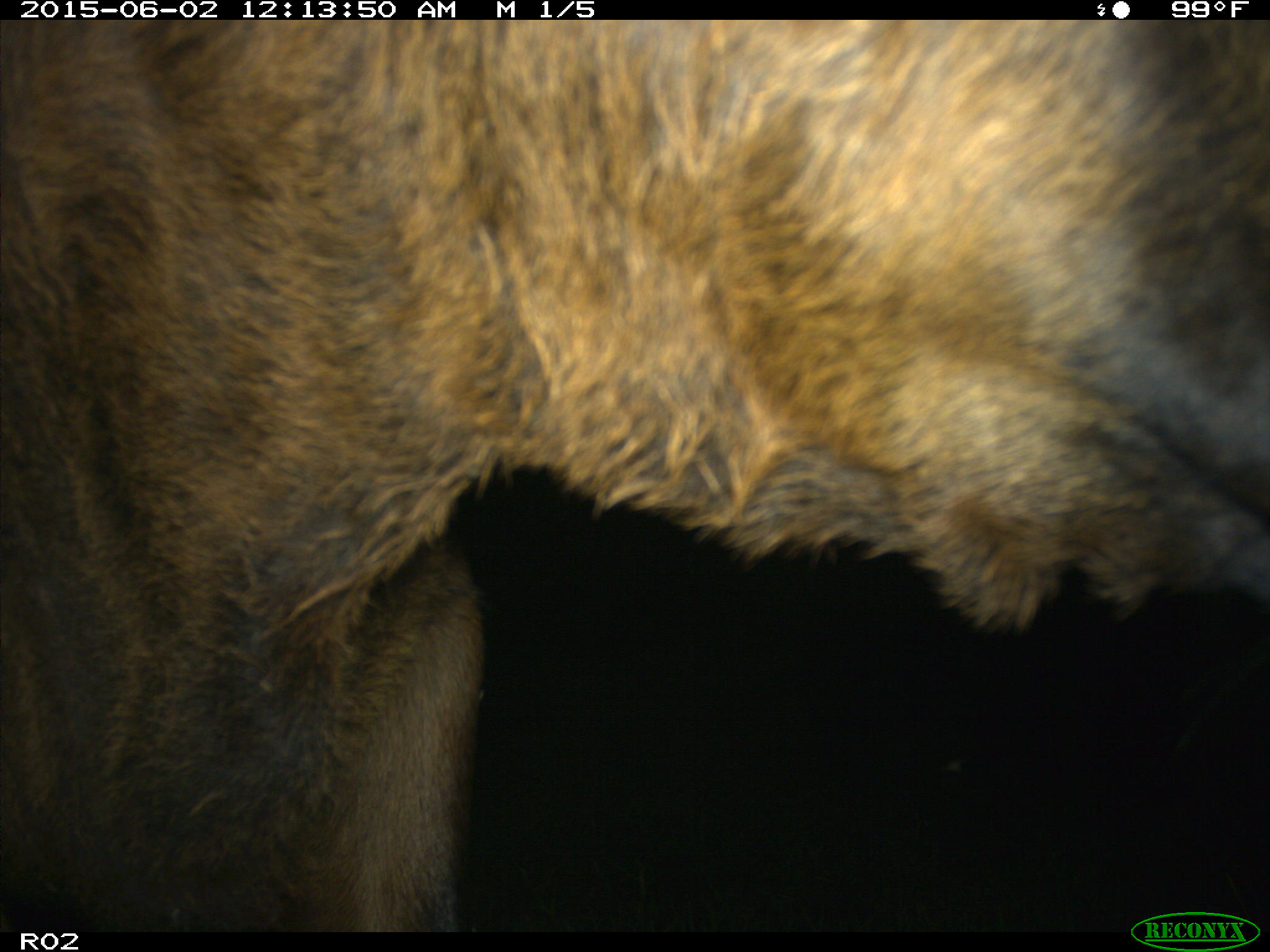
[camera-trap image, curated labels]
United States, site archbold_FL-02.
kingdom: Animalia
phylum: Chordata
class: Mammalia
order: Artiodactyla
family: Bovidae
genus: Bos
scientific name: Bos taurus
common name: domestic cow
Bos taurus (domestic cow).